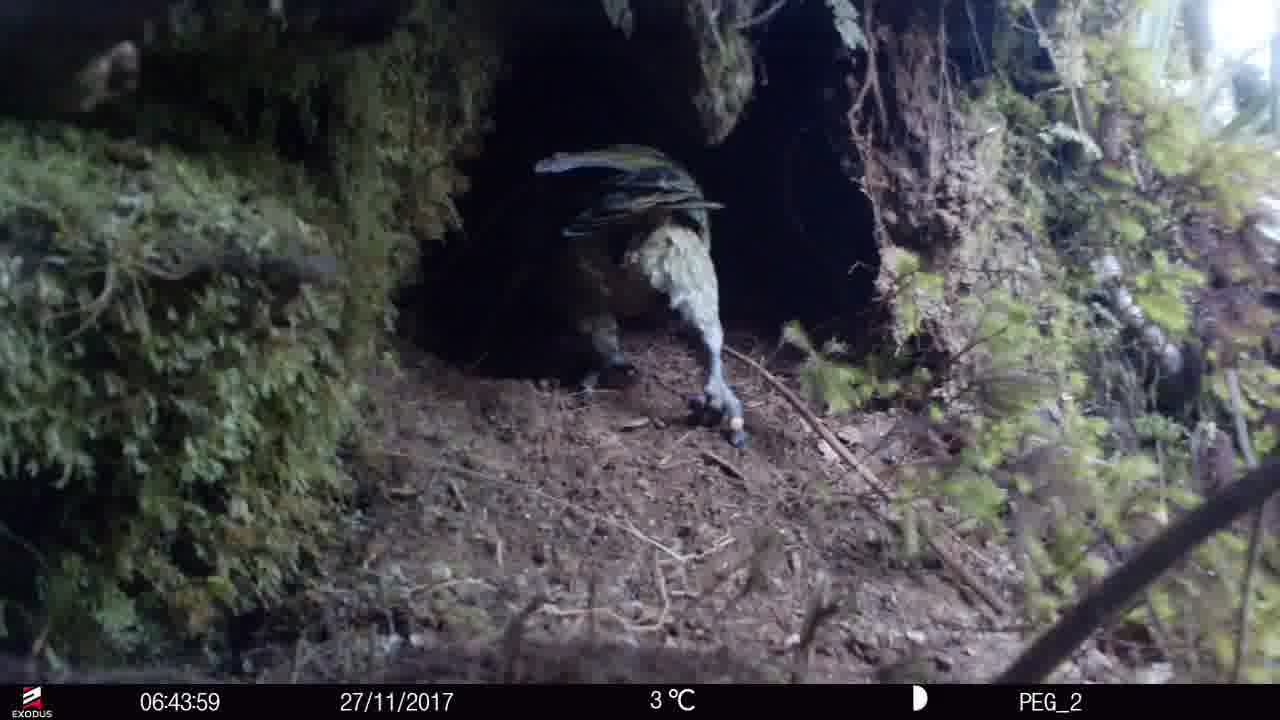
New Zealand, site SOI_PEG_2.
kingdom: Animalia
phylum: Chordata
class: Aves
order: Psittaciformes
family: Strigopidae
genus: Nestor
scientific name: Nestor notabilis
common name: kea